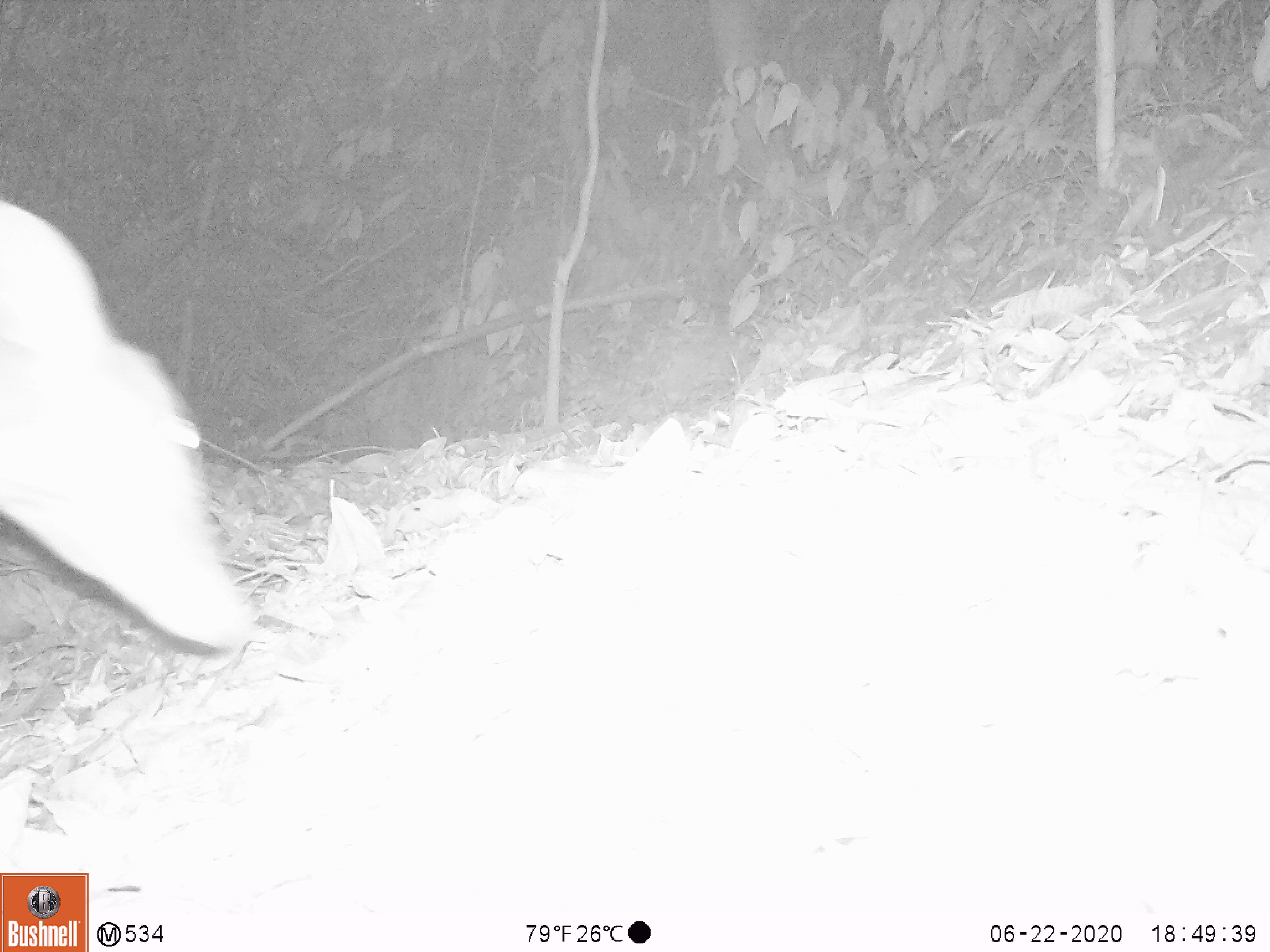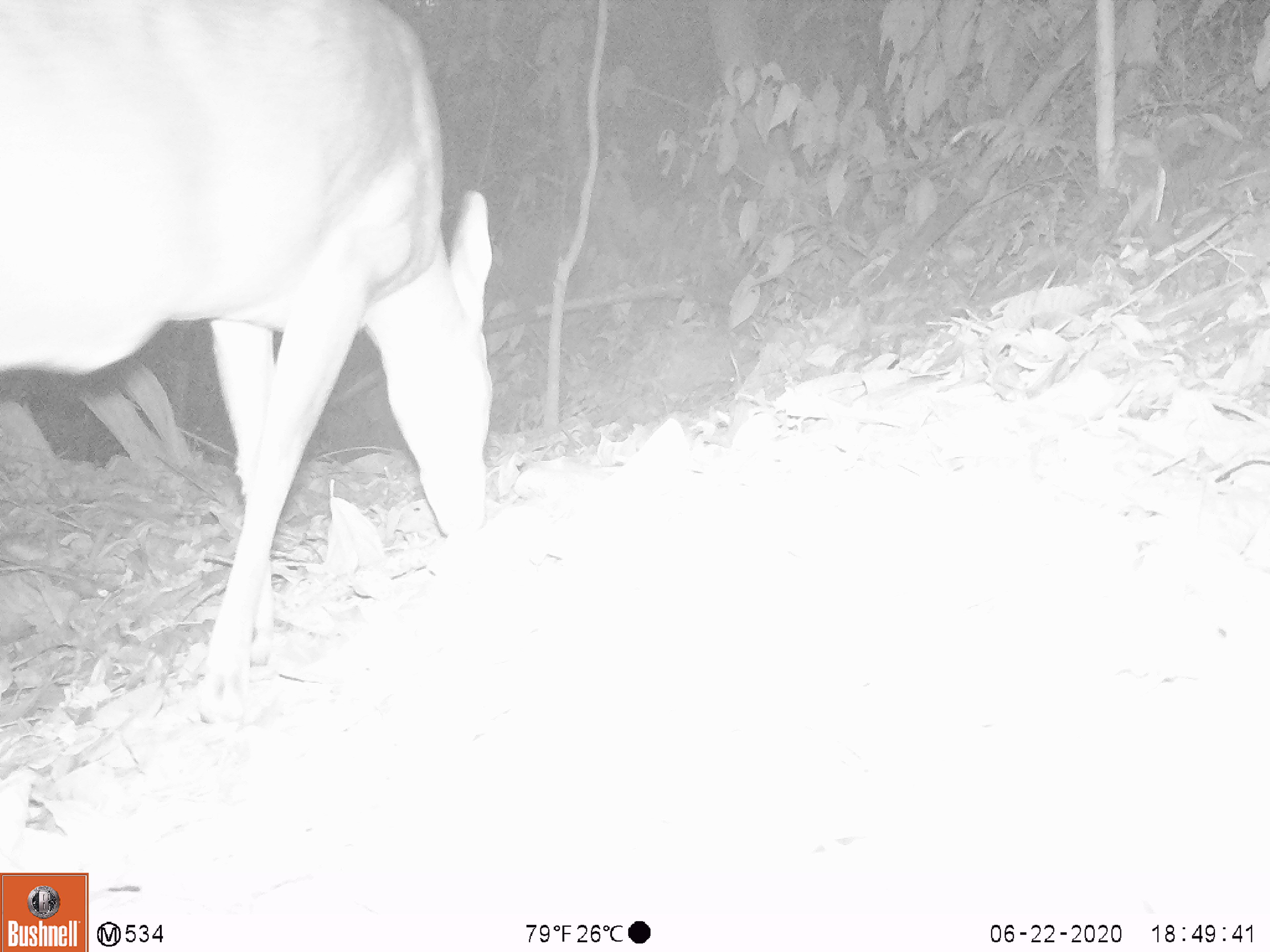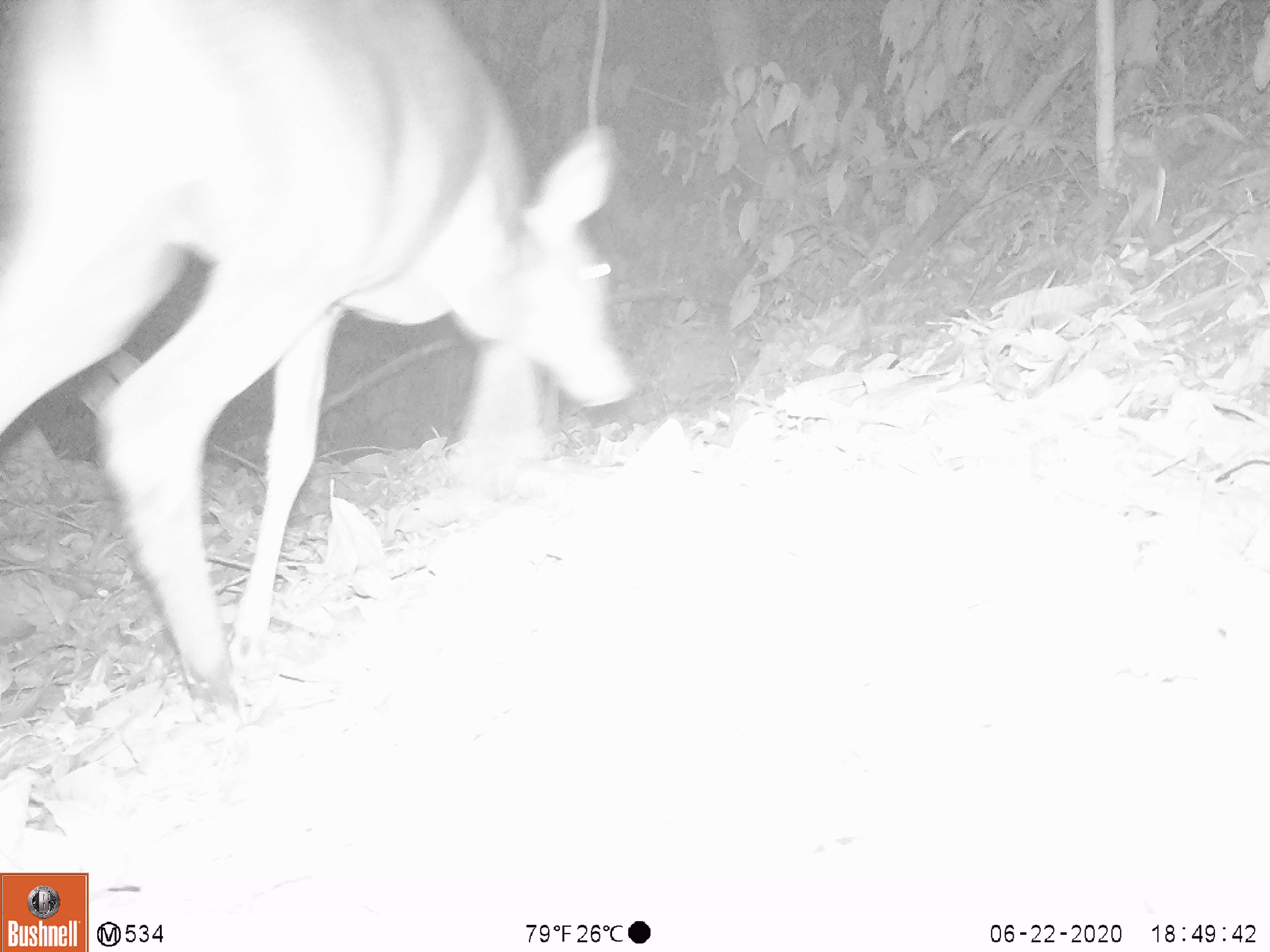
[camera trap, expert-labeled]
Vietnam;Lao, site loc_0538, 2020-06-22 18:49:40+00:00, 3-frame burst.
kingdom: Animalia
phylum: Chordata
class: Mammalia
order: Artiodactyla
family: Cervidae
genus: Rusa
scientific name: Rusa unicolor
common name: sambar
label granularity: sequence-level